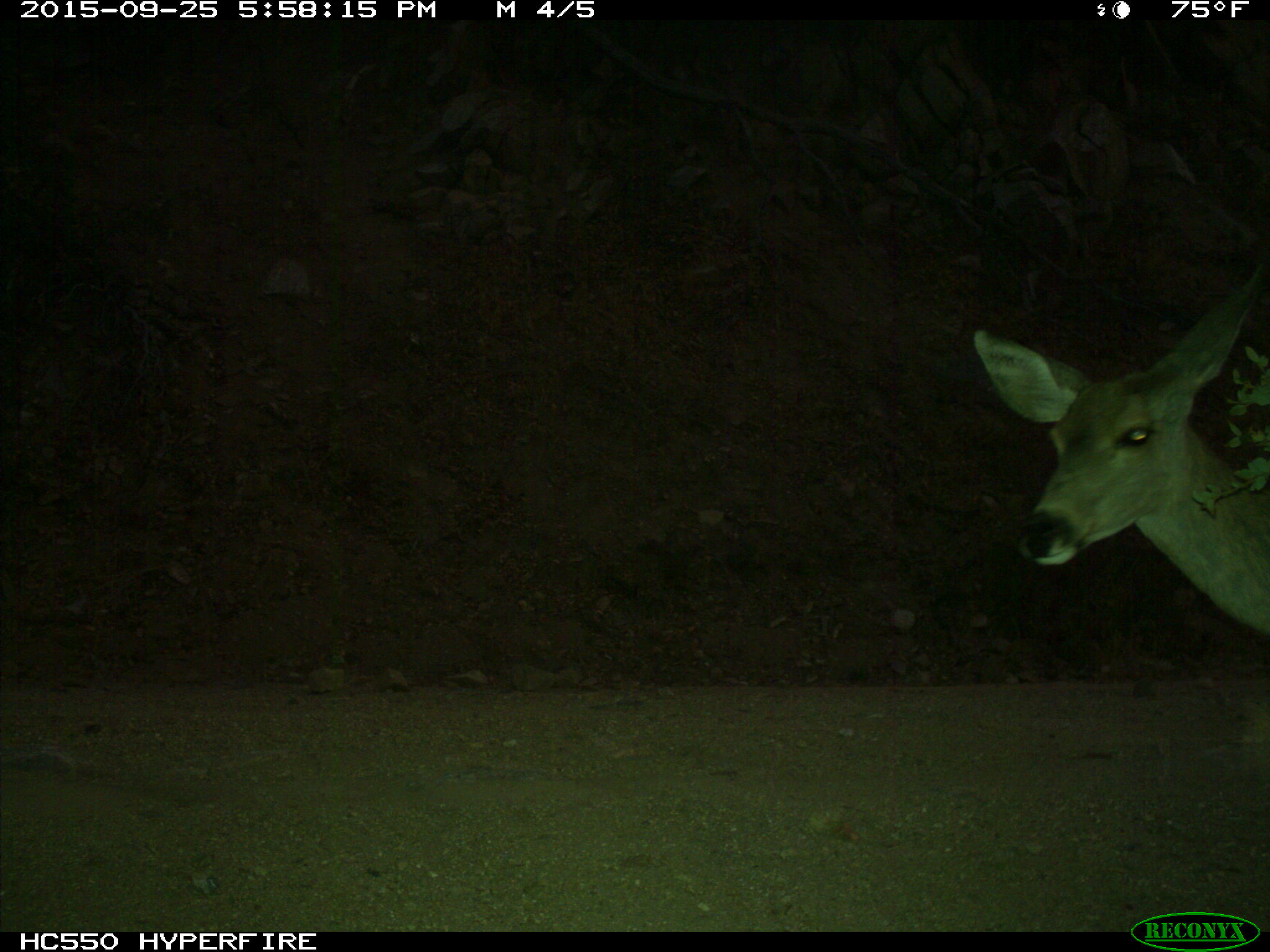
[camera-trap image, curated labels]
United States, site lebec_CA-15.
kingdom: Animalia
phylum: Chordata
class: Mammalia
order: Artiodactyla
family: Cervidae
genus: Odocoileus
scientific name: Odocoileus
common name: deer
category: unidentified deer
Unidentified deer (deer) (Odocoileus).